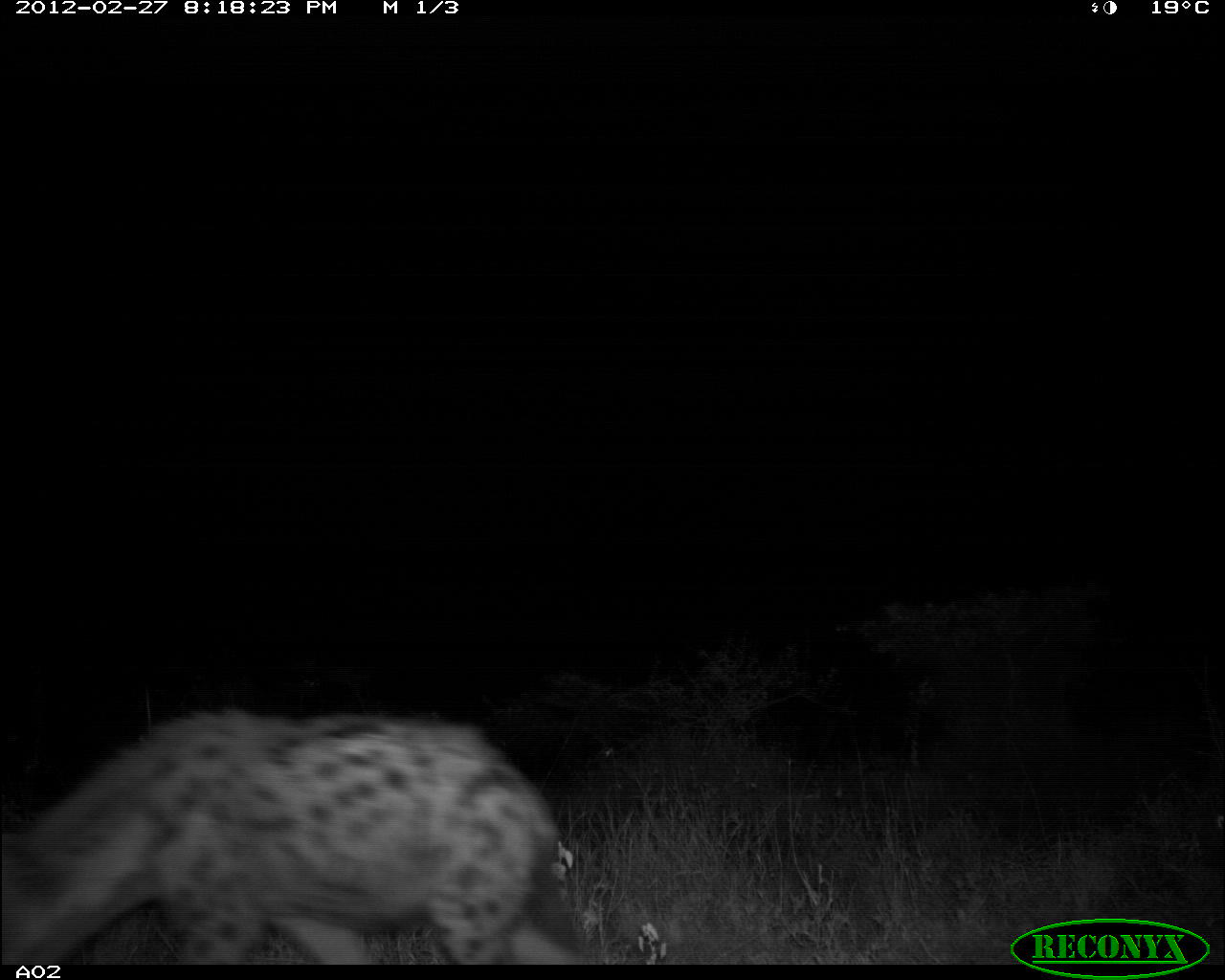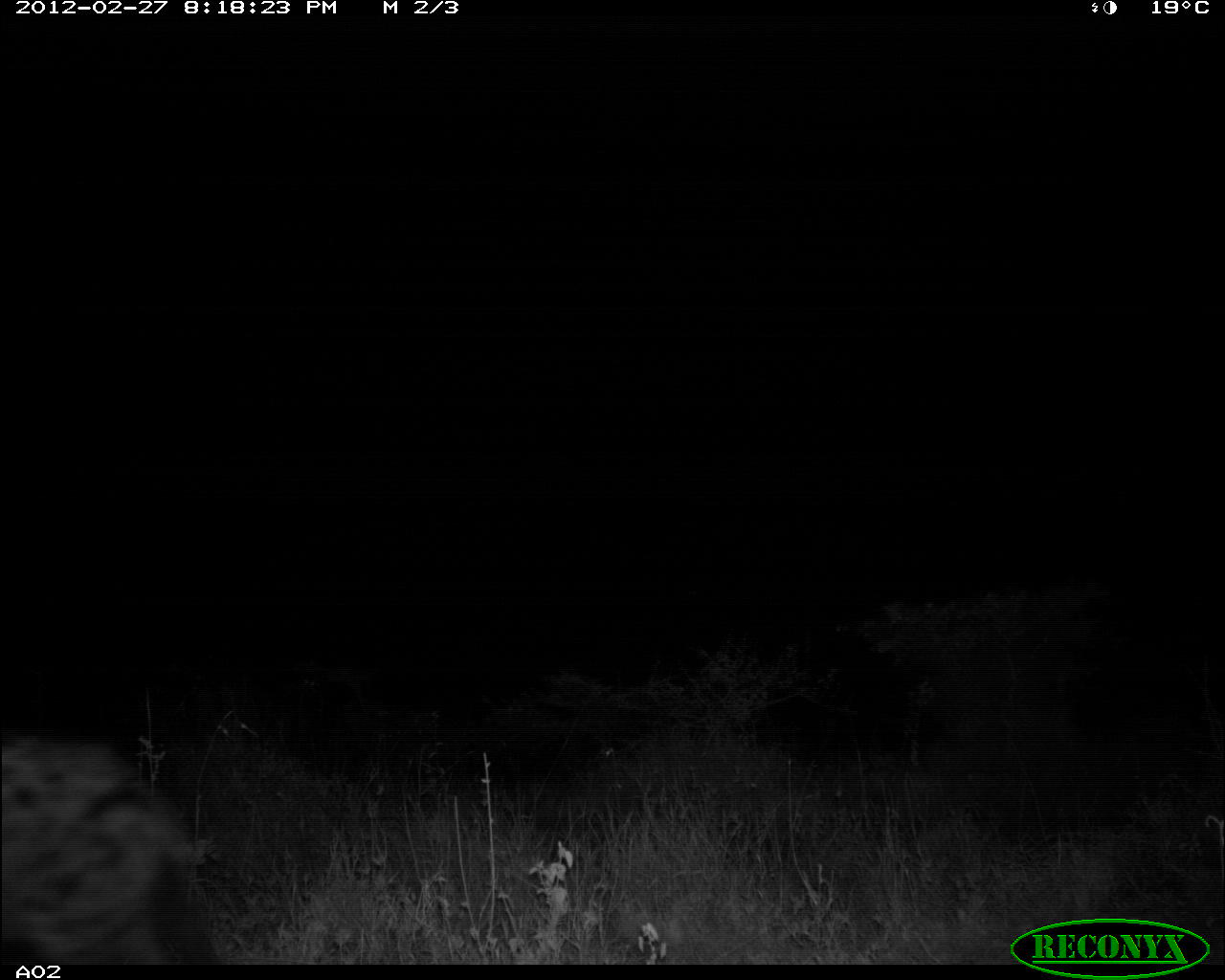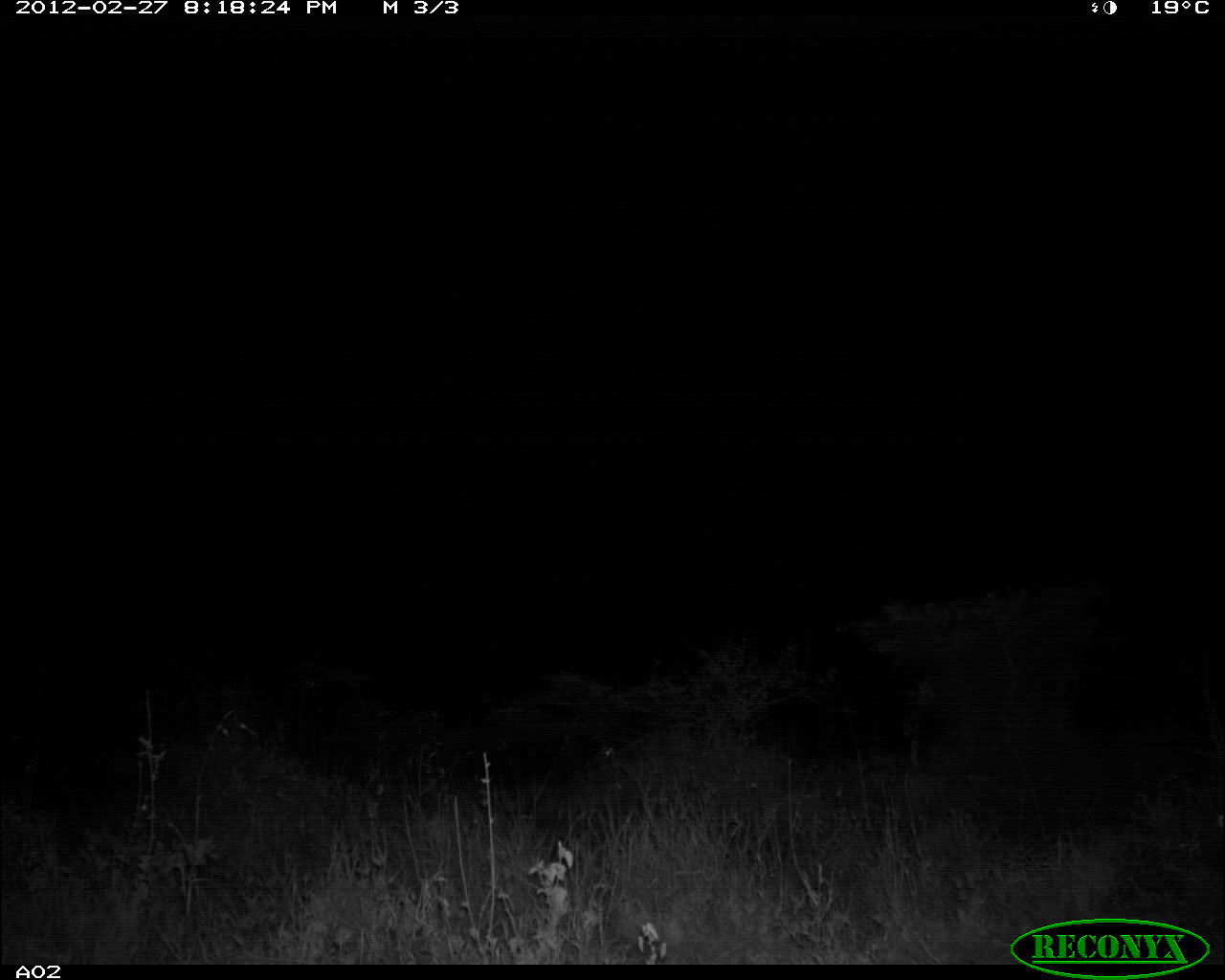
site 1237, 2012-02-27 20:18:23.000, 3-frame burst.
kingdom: Animalia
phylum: Chordata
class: Mammalia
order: Carnivora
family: Hyaenidae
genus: Crocuta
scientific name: Crocuta crocuta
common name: spotted hyena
Crocuta crocuta (spotted hyena), count 1.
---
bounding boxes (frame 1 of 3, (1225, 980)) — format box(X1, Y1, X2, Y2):
crocuta crocuta: box(0, 690, 590, 962)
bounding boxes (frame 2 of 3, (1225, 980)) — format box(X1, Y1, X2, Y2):
crocuta crocuta: box(1, 723, 227, 963)